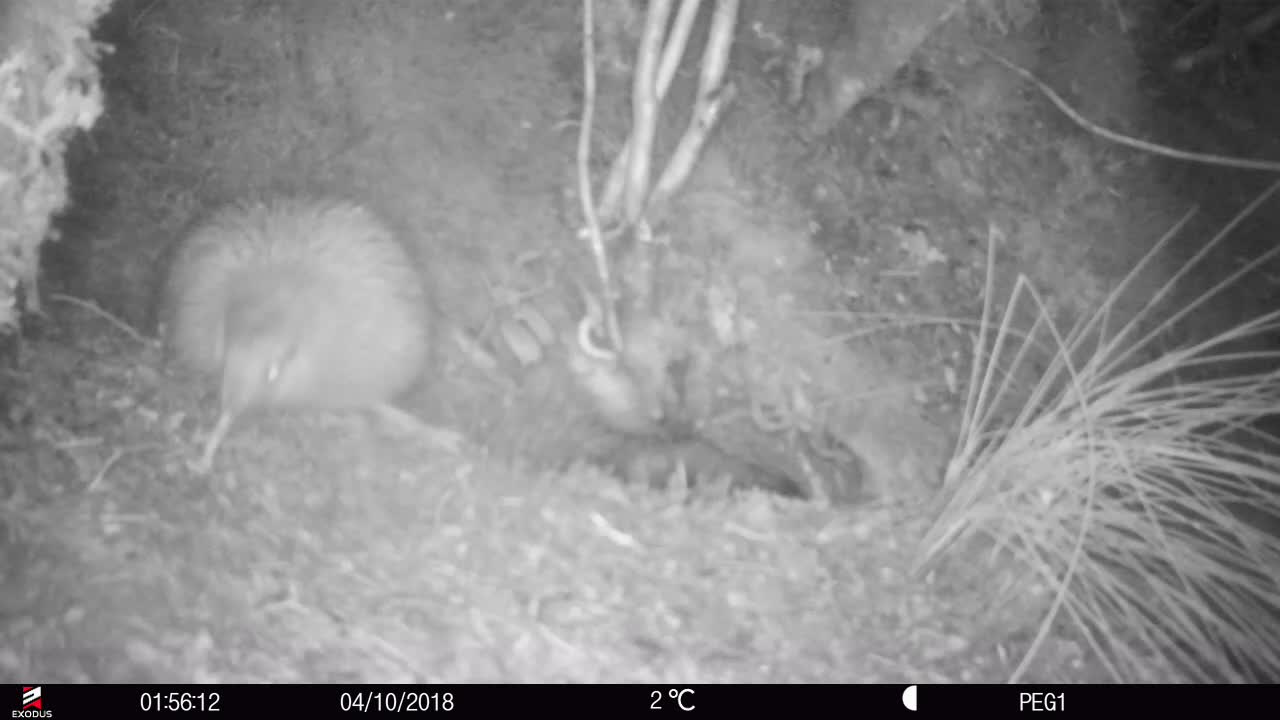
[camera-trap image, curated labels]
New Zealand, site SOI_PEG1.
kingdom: Animalia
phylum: Chordata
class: Aves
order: Apterygiformes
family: Apterygidae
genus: Apteryx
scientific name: Apteryx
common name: kiwi